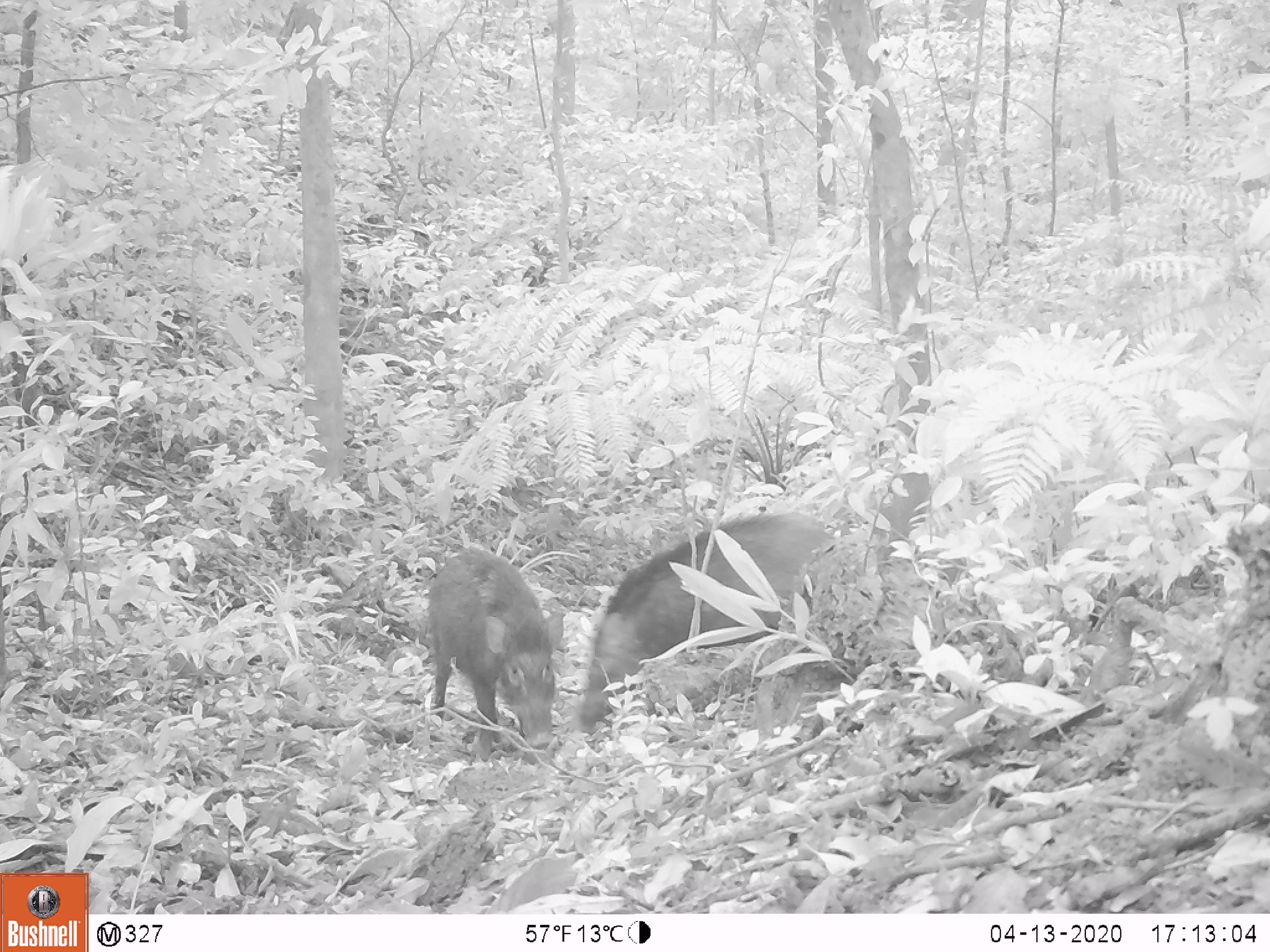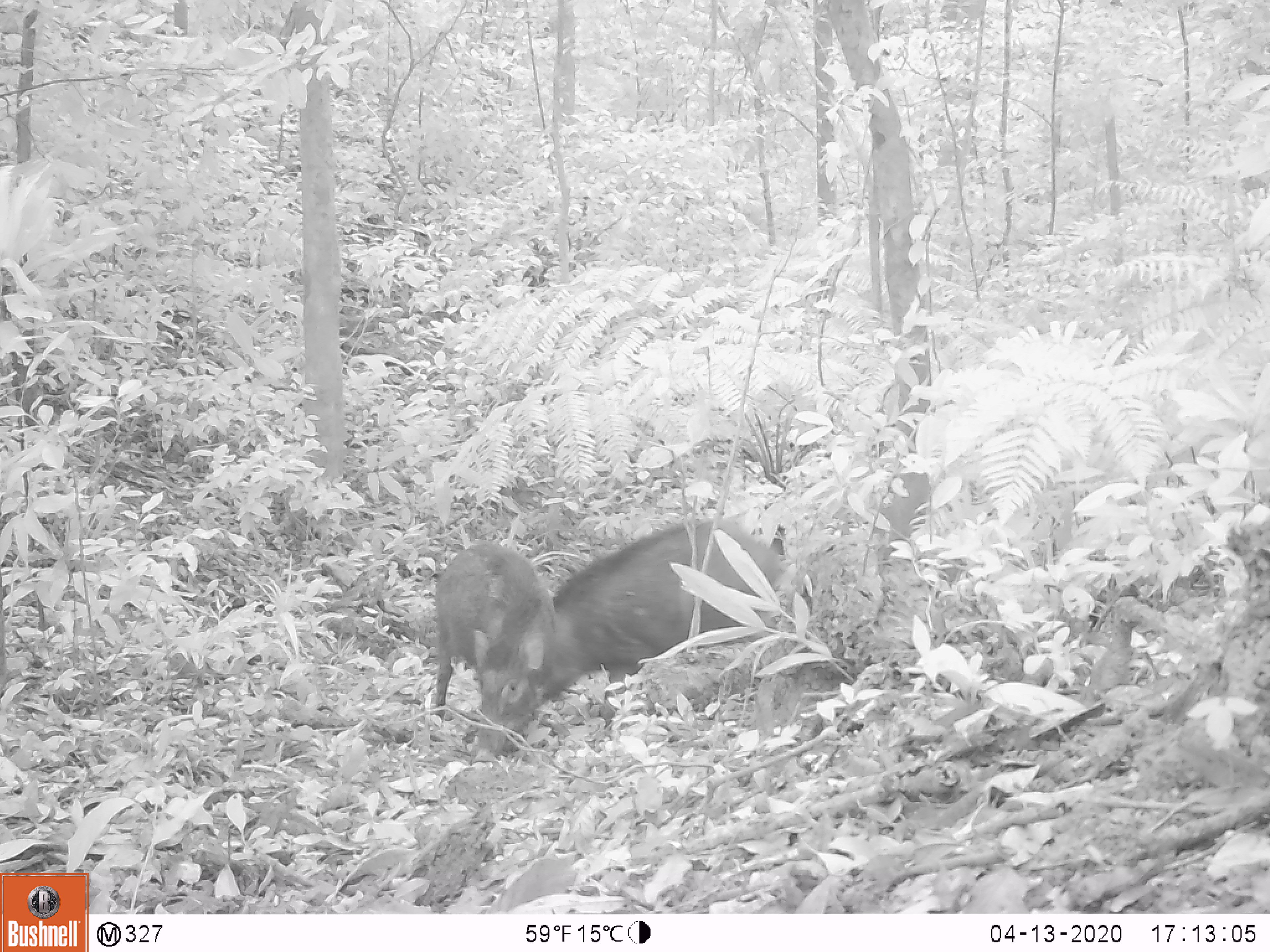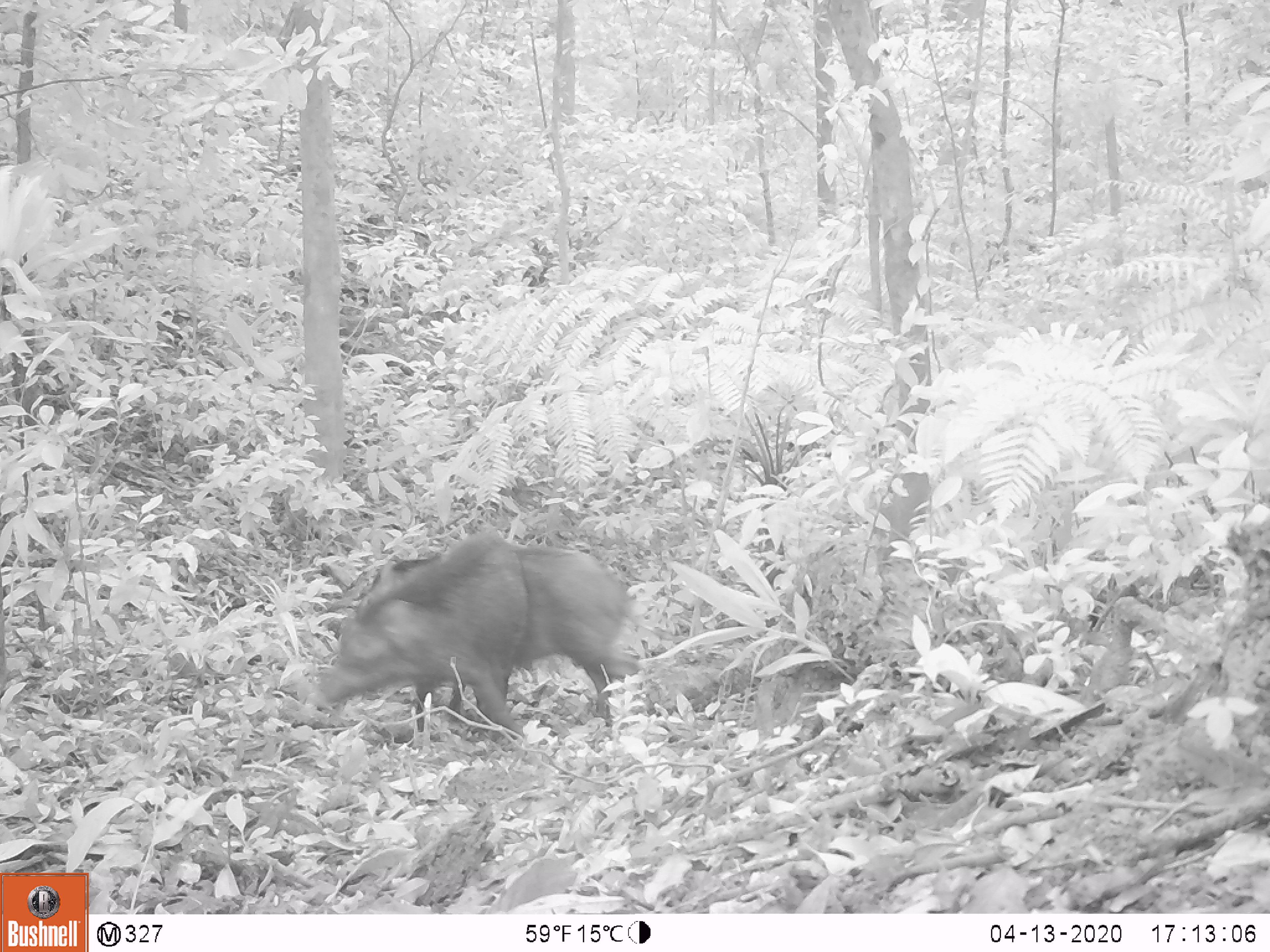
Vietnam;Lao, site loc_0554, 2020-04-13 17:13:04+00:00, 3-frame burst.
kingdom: Animalia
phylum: Chordata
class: Mammalia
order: Artiodactyla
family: Suidae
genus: Sus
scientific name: Sus scrofa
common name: eurasian wild pig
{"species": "eurasian wild pig (Sus scrofa)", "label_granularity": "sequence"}